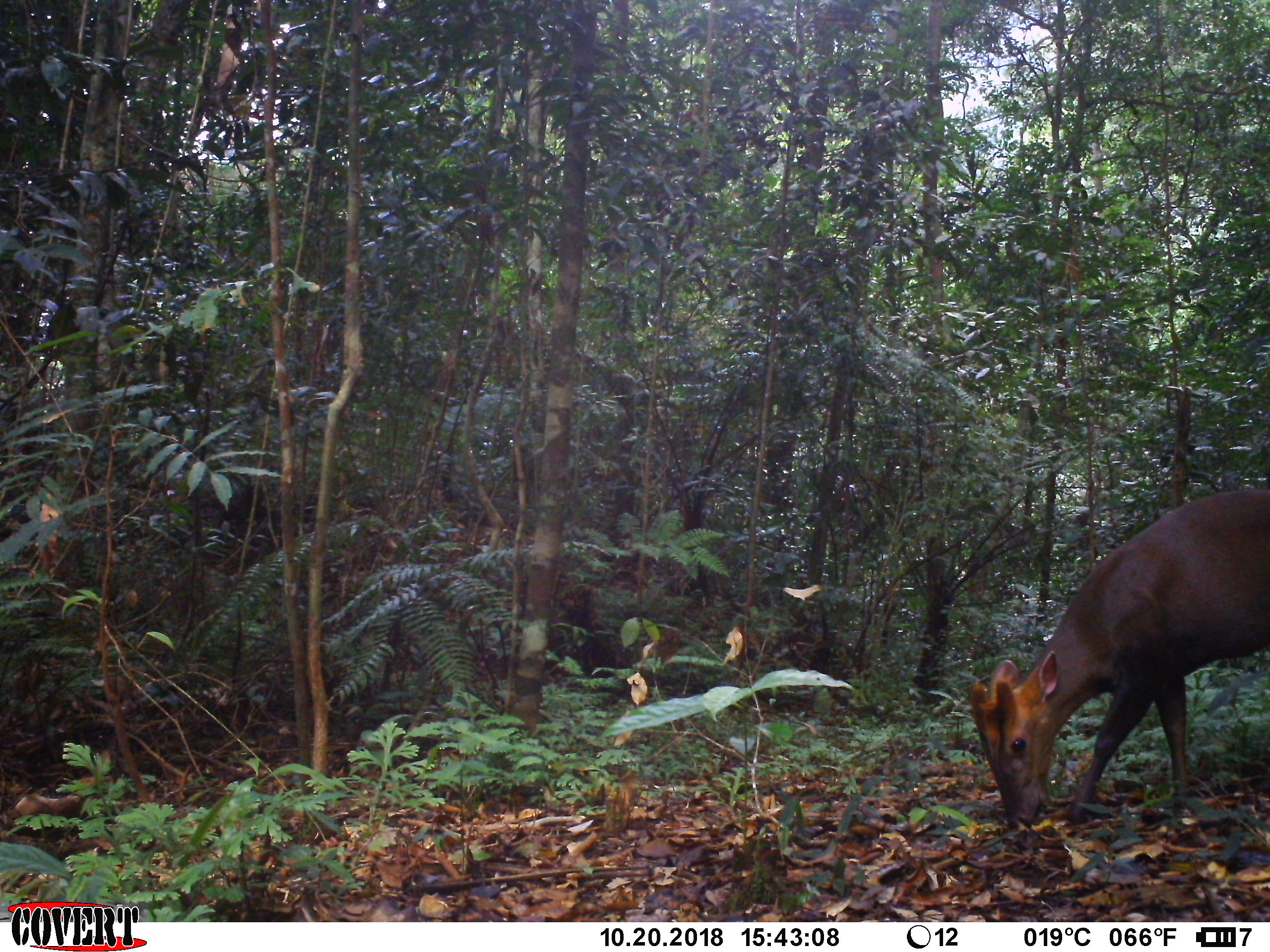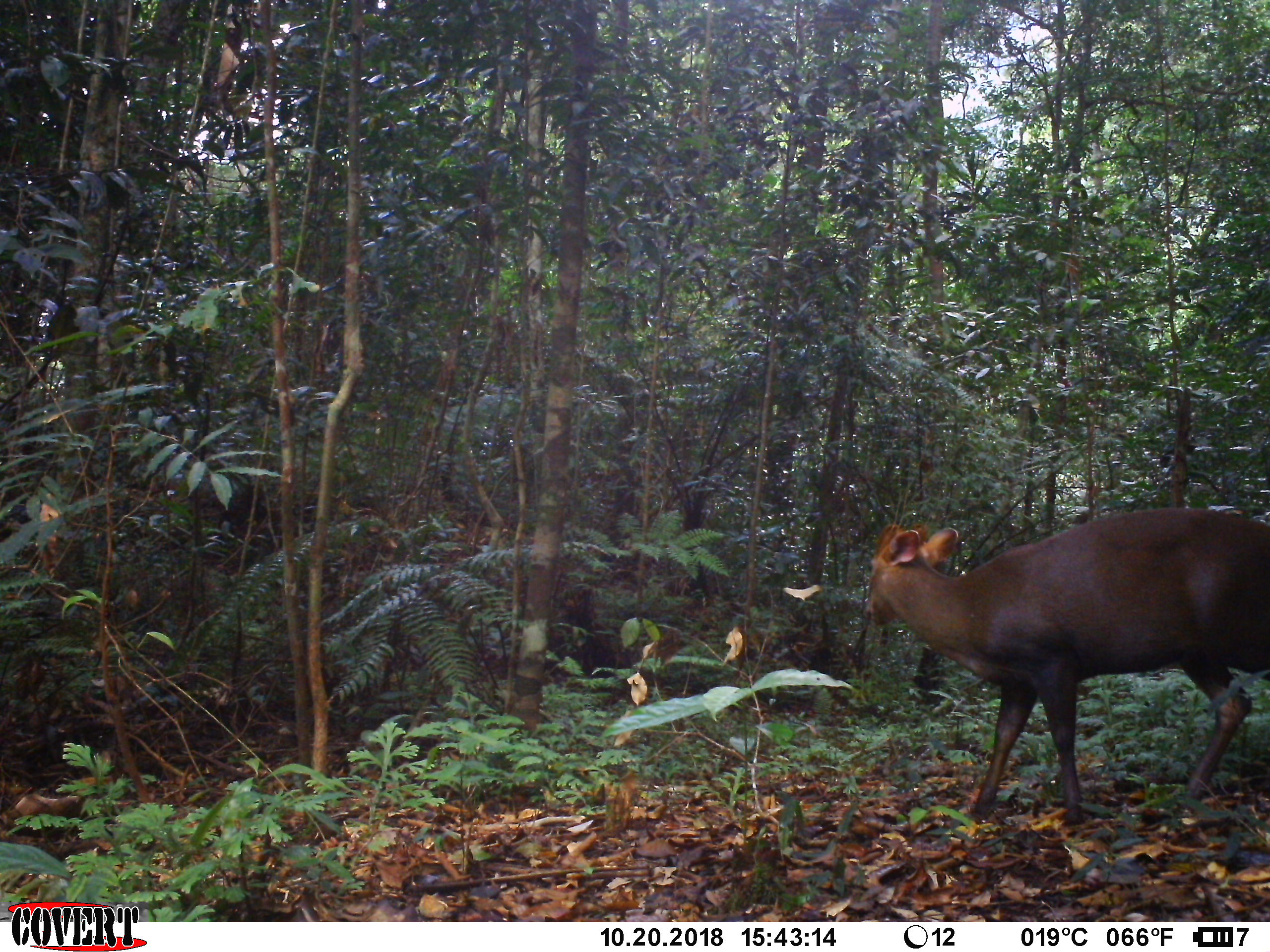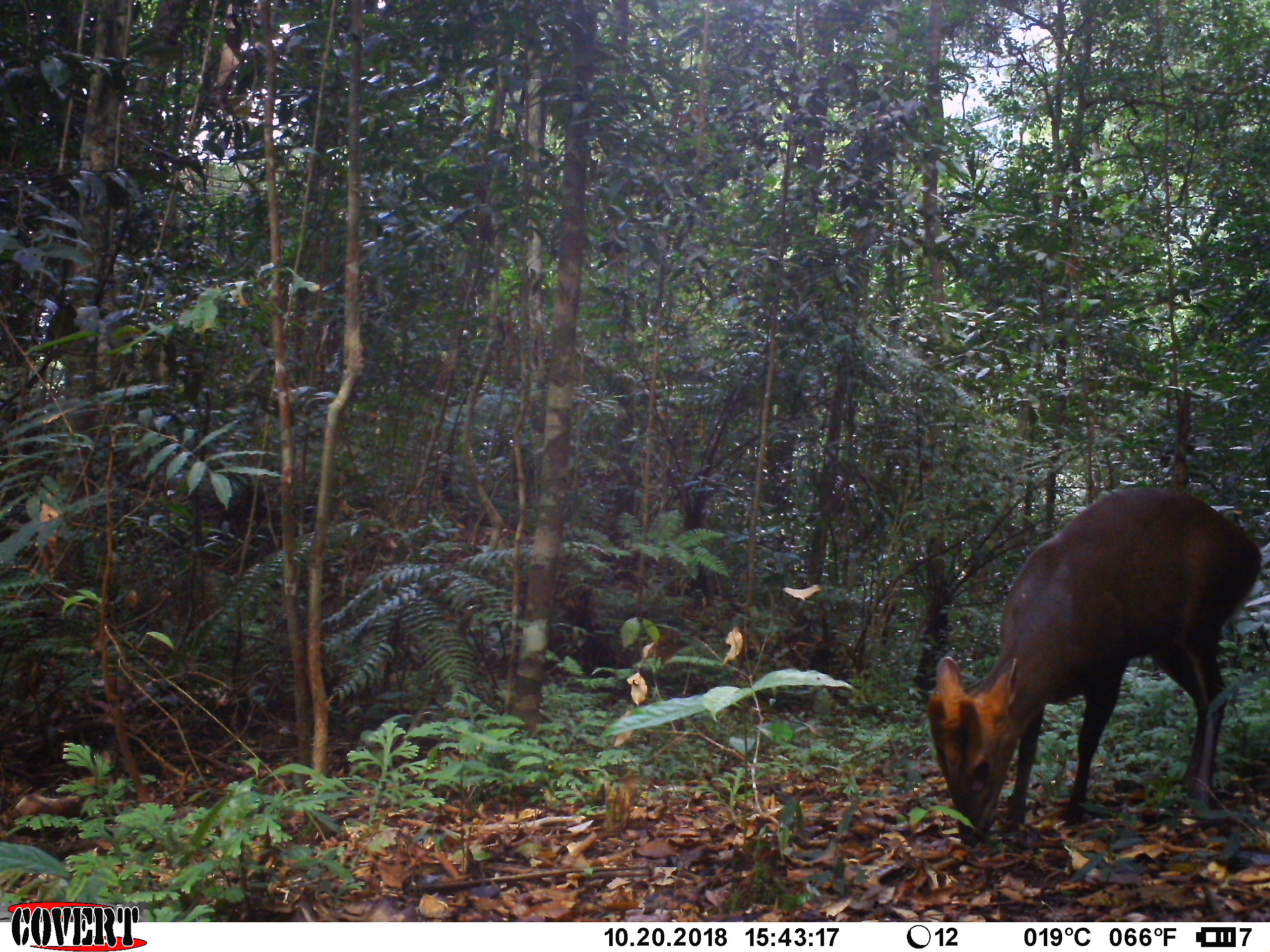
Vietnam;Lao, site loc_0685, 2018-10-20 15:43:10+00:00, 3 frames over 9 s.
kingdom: Animalia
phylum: Chordata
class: Mammalia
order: Artiodactyla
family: Cervidae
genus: Muntiacus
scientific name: Muntiacus rooseveltorum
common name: roosevelt's muntjac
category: roosevelts muntjac group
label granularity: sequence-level